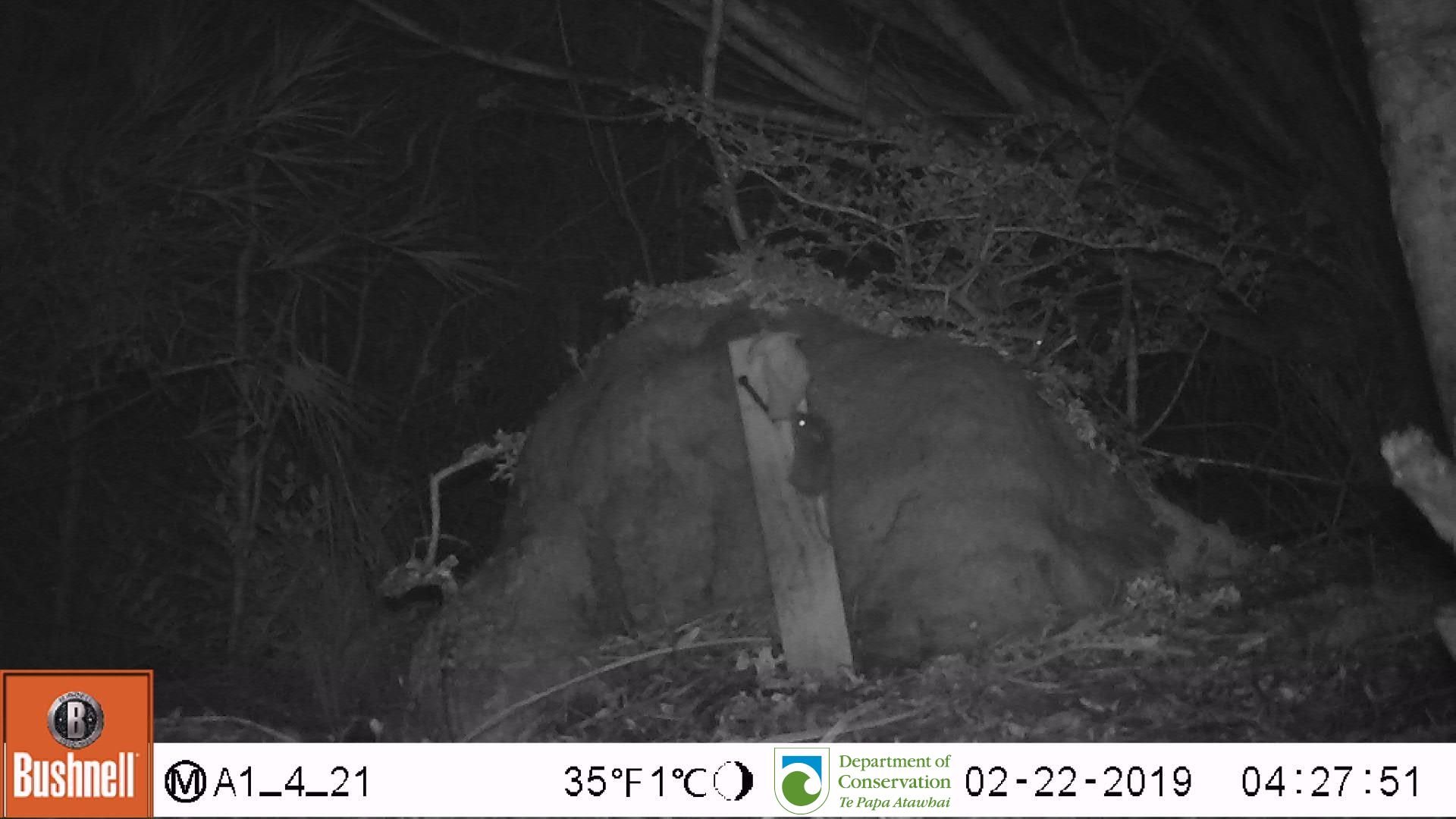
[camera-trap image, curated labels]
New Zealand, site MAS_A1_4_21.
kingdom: Animalia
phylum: Chordata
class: Mammalia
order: Rodentia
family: Muridae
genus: Mus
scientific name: Mus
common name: mouse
Mouse (Mus).